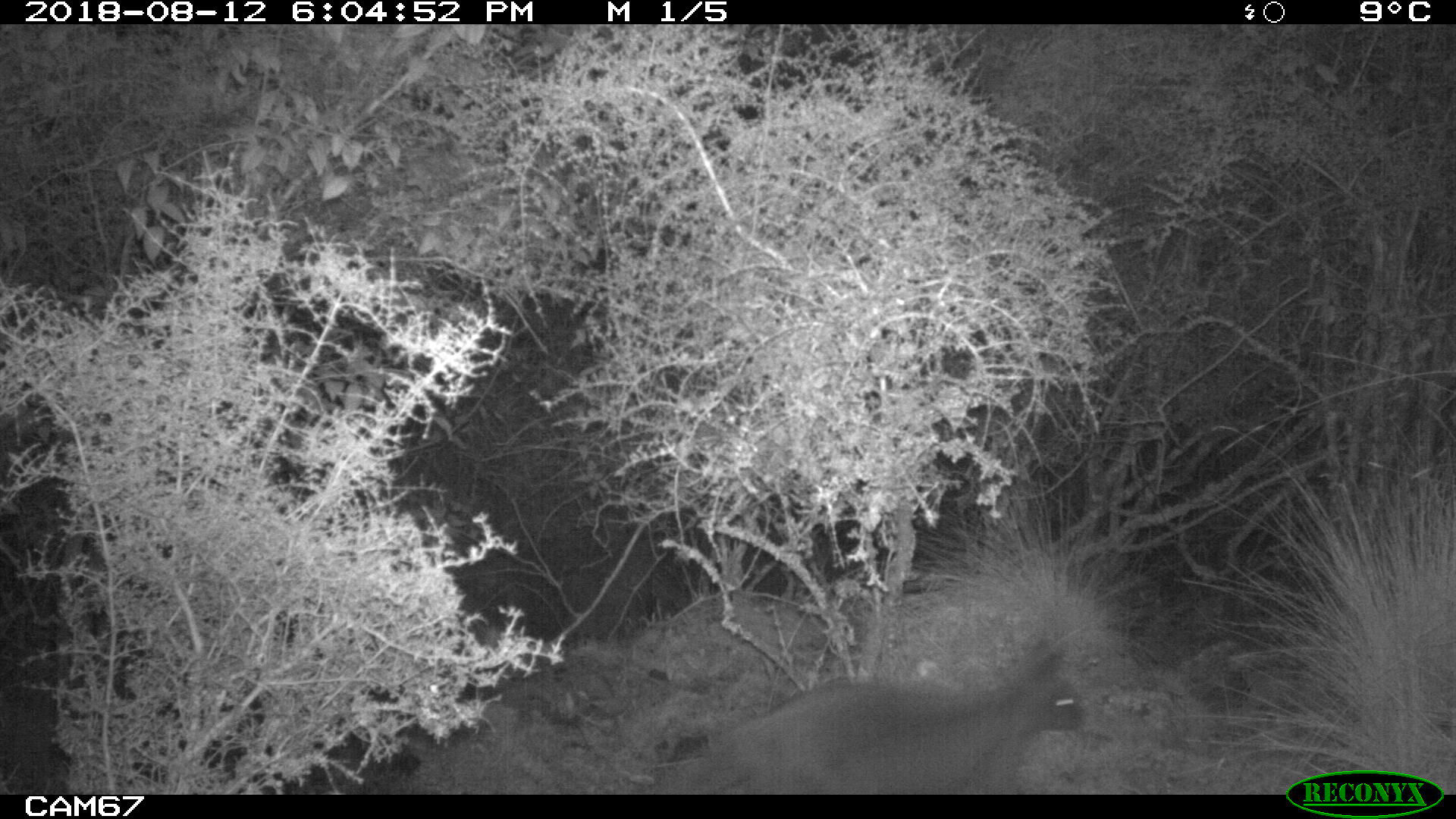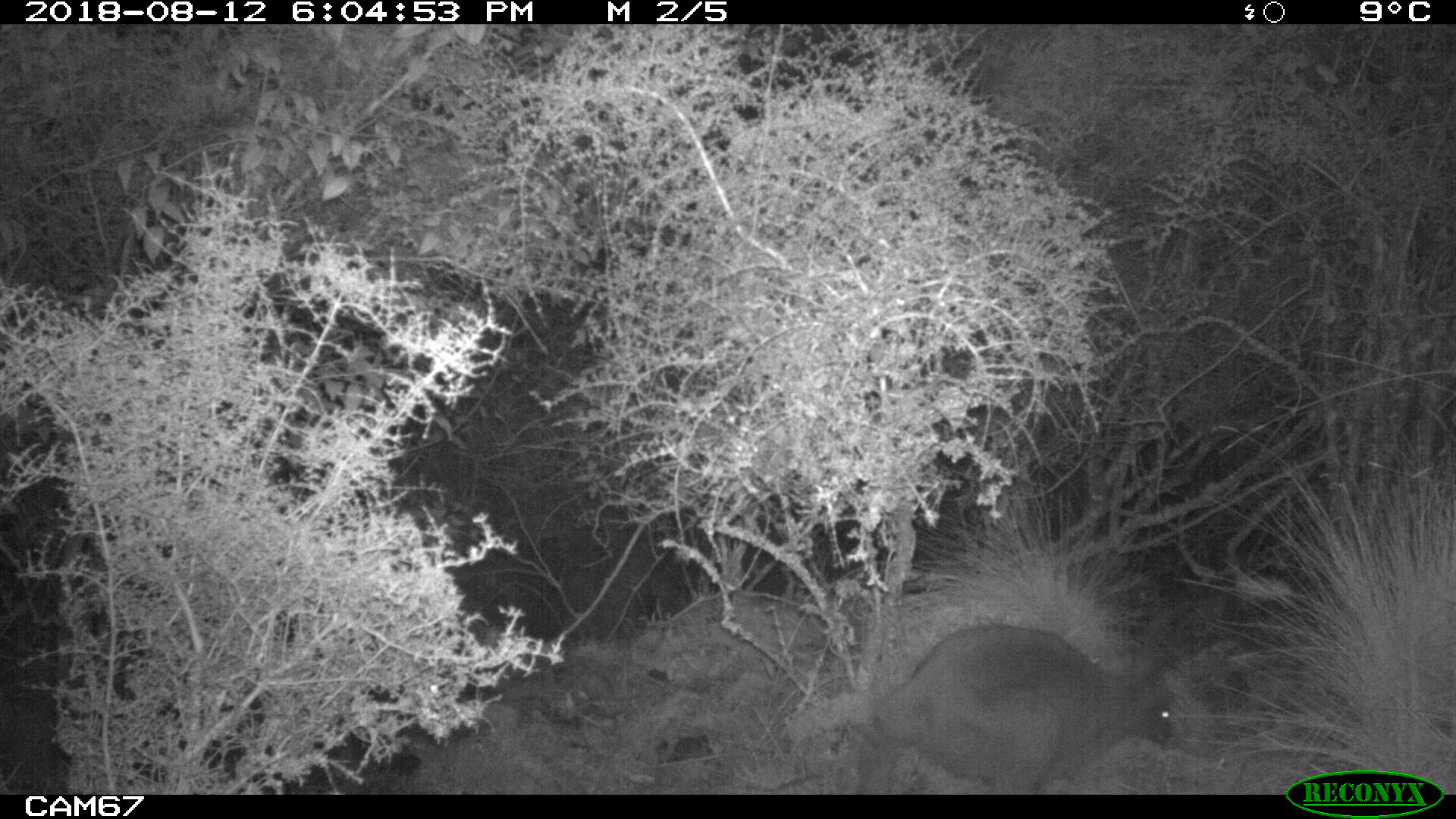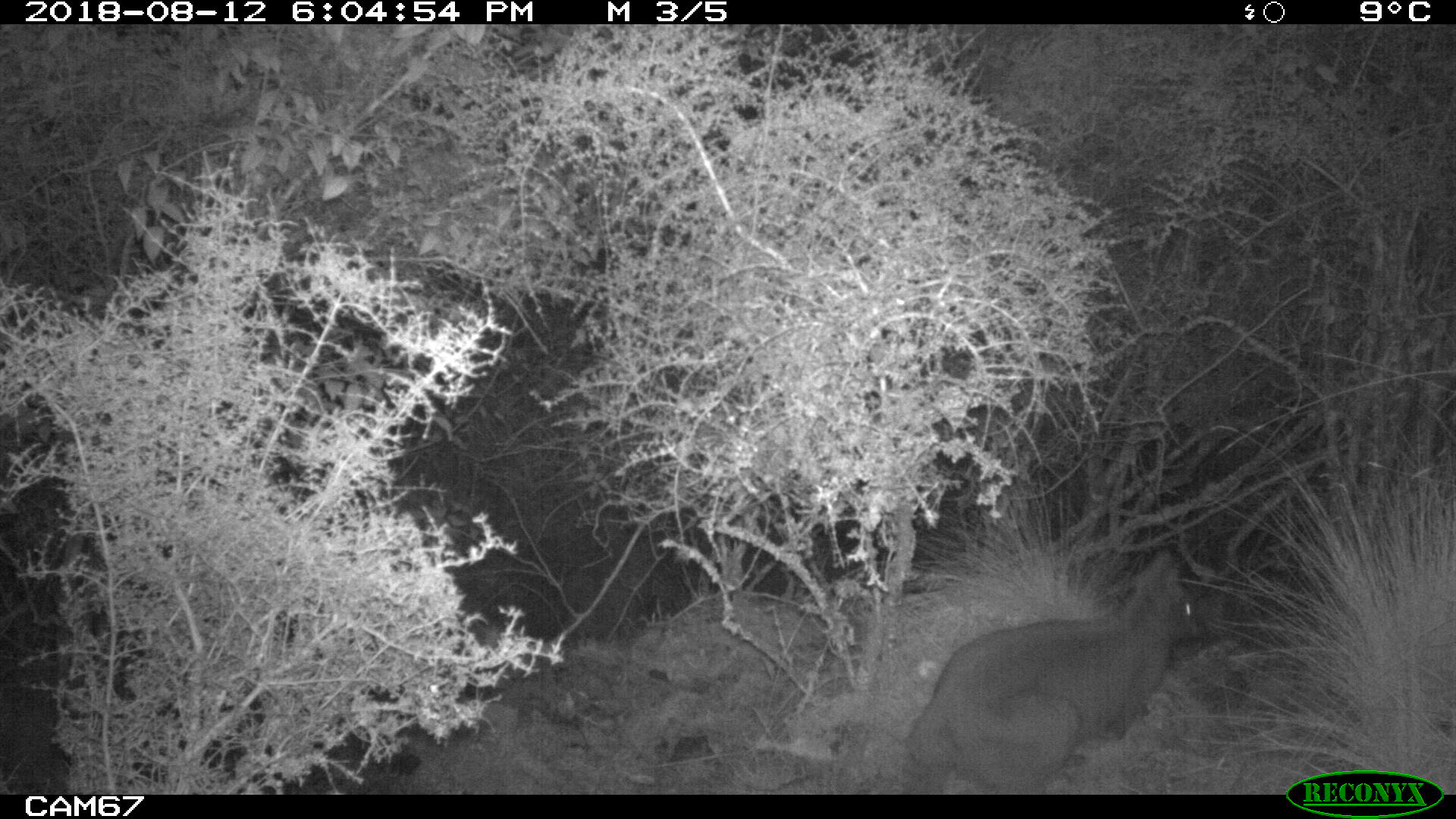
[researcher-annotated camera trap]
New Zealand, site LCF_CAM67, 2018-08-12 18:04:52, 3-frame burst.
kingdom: Animalia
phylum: Chordata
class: Mammalia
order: Diprotodontia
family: Macropodidae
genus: Notamacropus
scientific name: Notamacropus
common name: wallaby